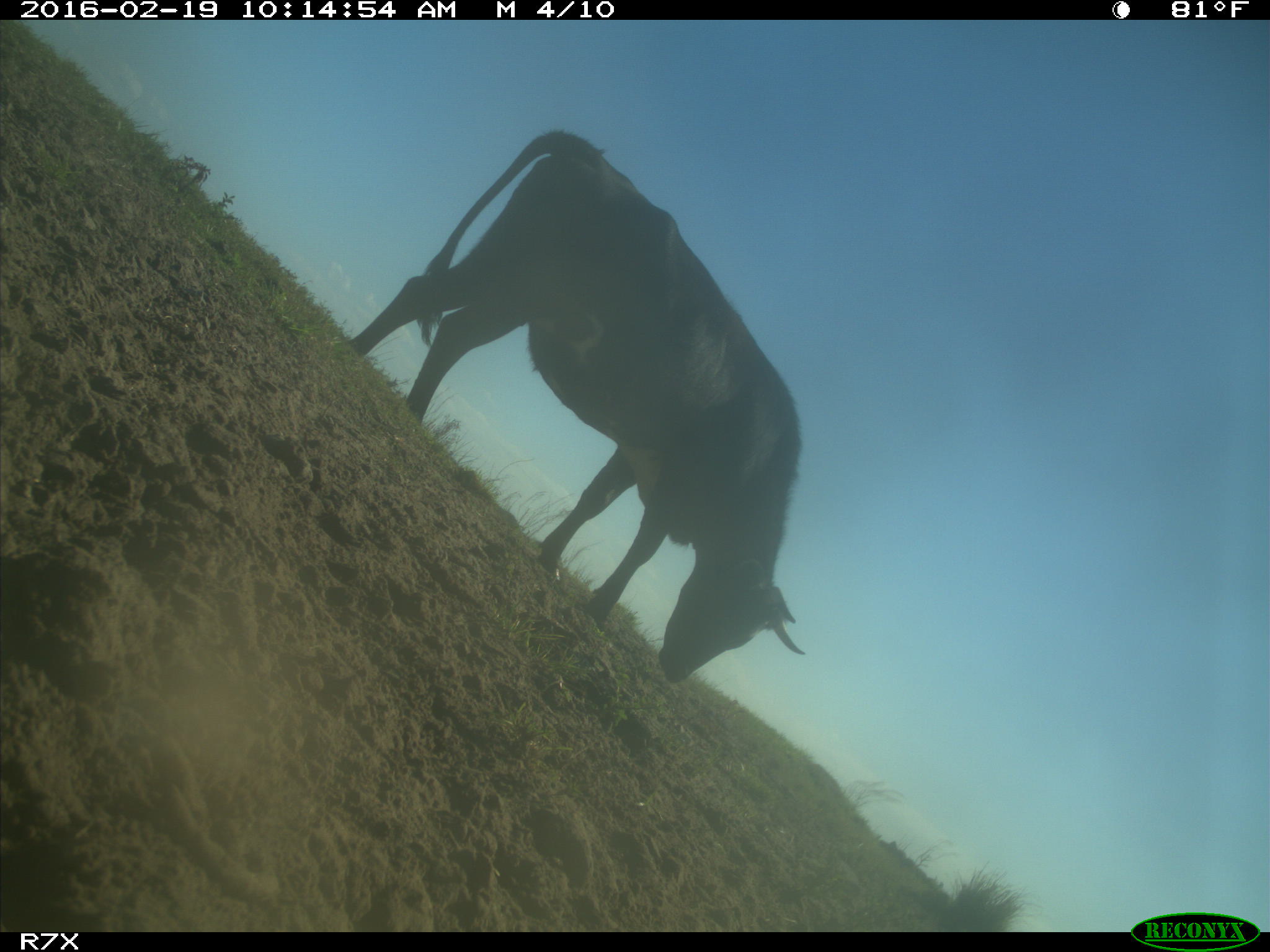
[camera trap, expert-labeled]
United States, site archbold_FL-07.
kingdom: Animalia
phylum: Chordata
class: Mammalia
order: Artiodactyla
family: Bovidae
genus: Bos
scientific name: Bos taurus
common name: domestic cow